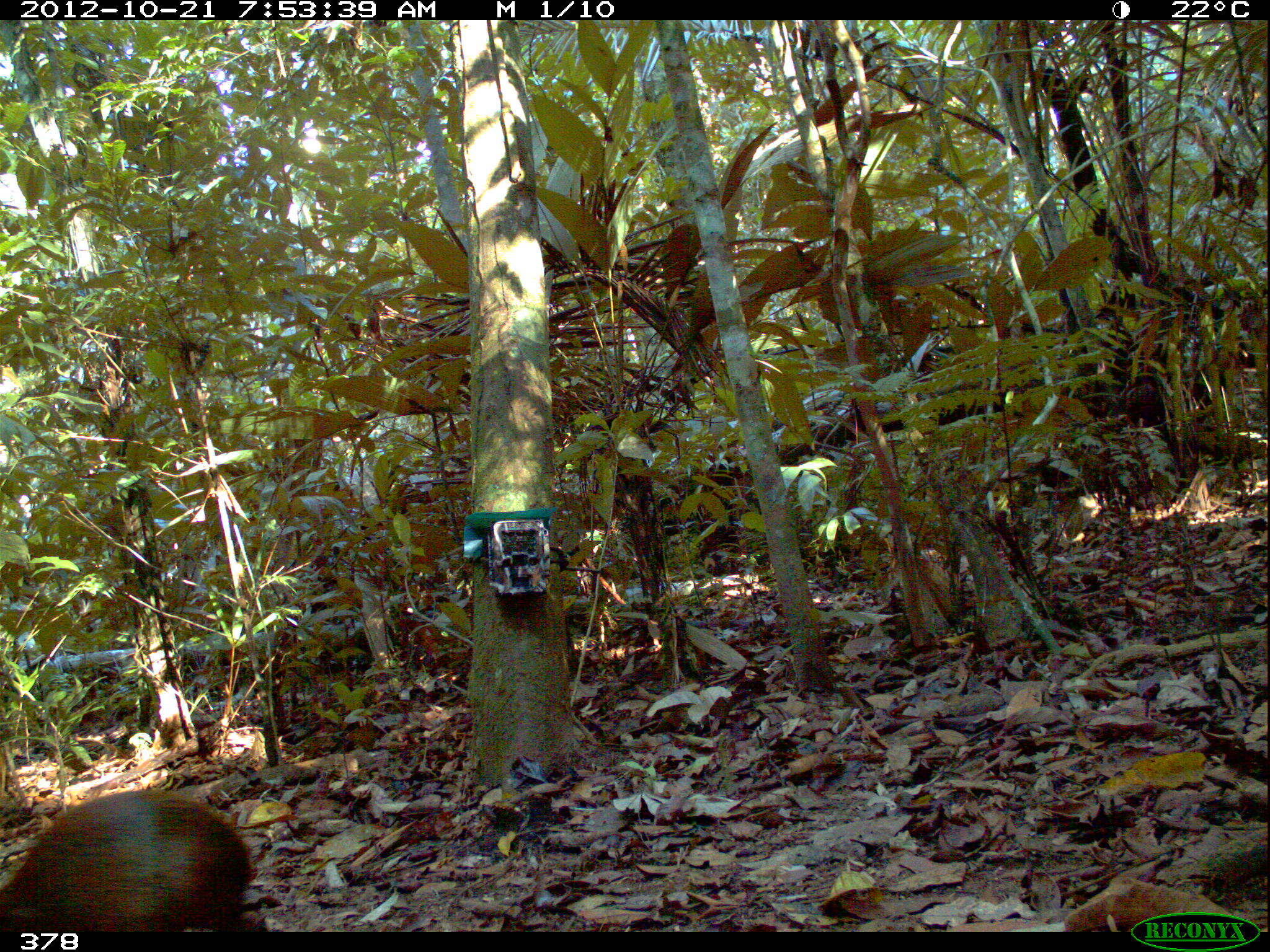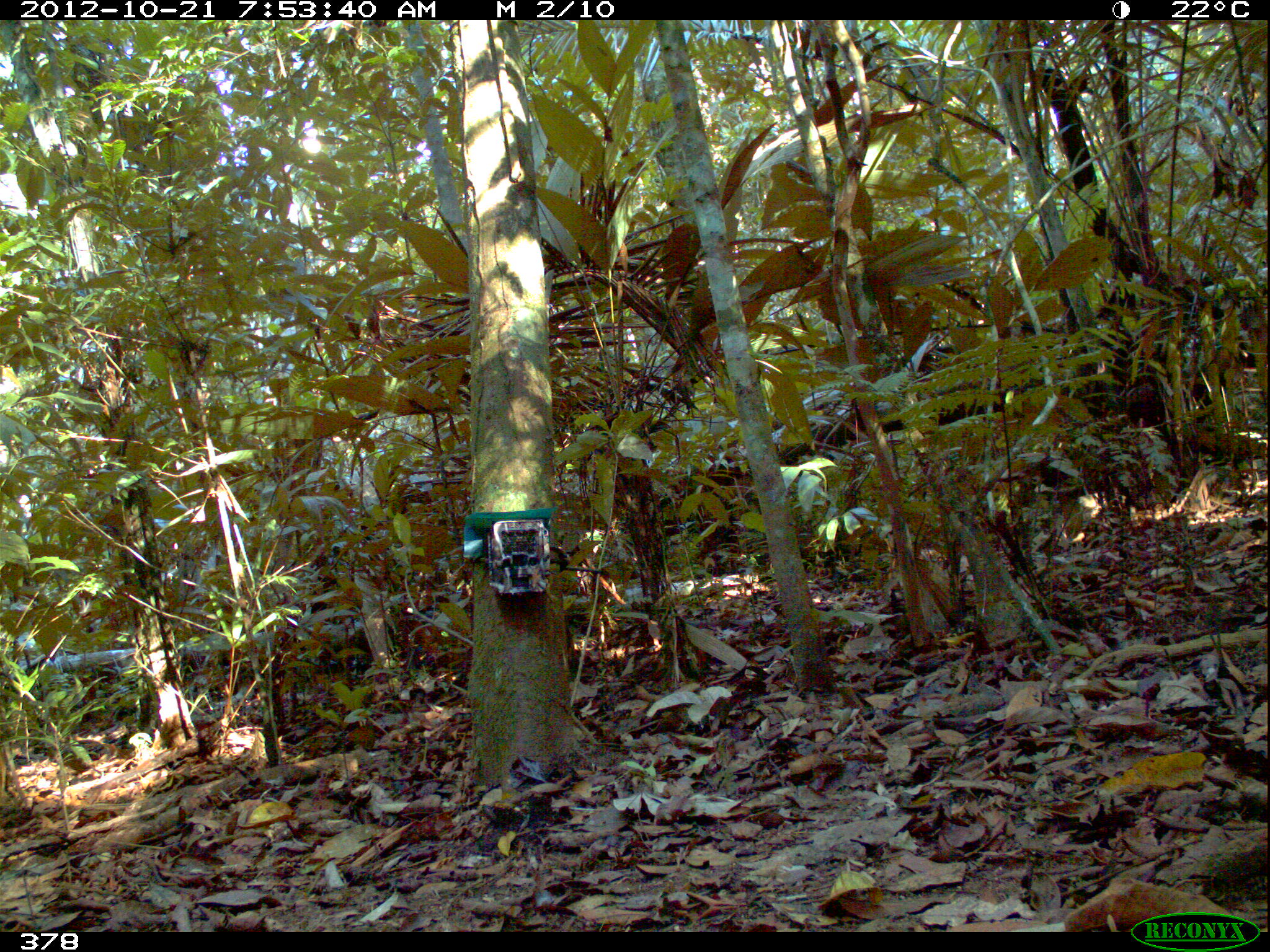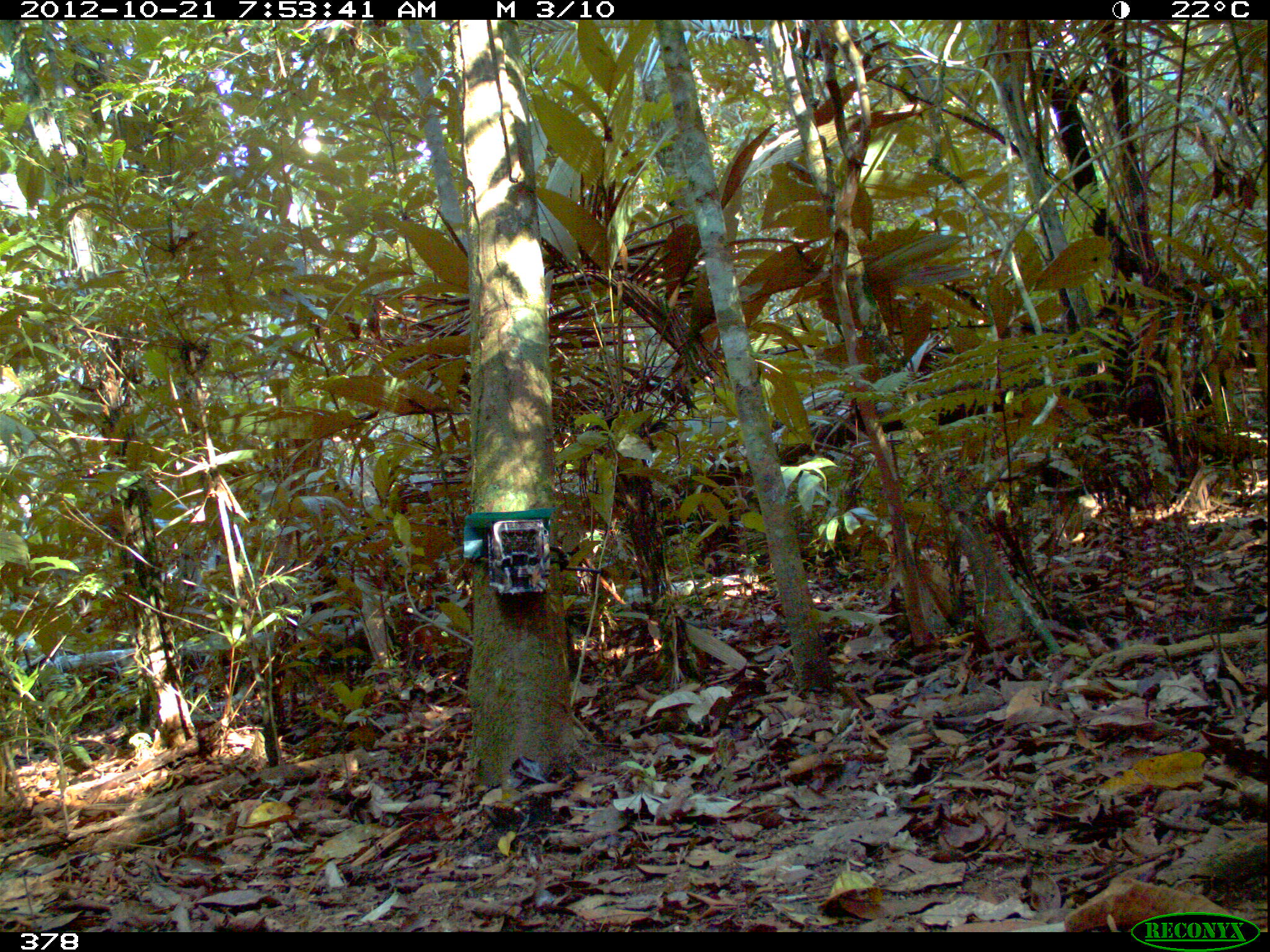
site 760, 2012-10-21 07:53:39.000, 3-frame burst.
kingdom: Animalia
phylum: Chordata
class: Mammalia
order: Rodentia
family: Dasyproctidae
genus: Dasyprocta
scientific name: Dasyprocta punctata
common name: central american agouti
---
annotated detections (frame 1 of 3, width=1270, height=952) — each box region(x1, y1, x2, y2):
dasyprocta punctata: region(0, 792, 270, 936)